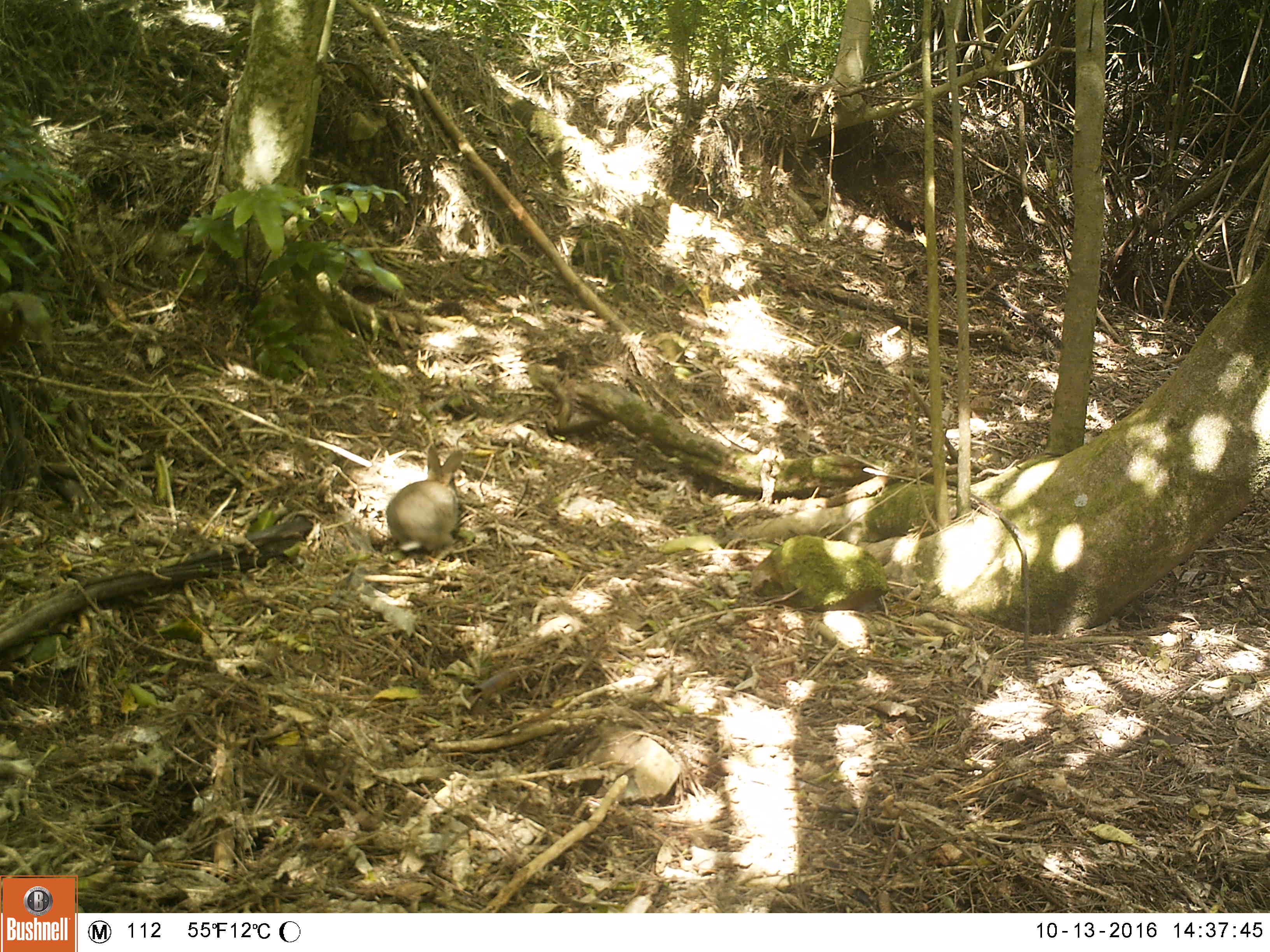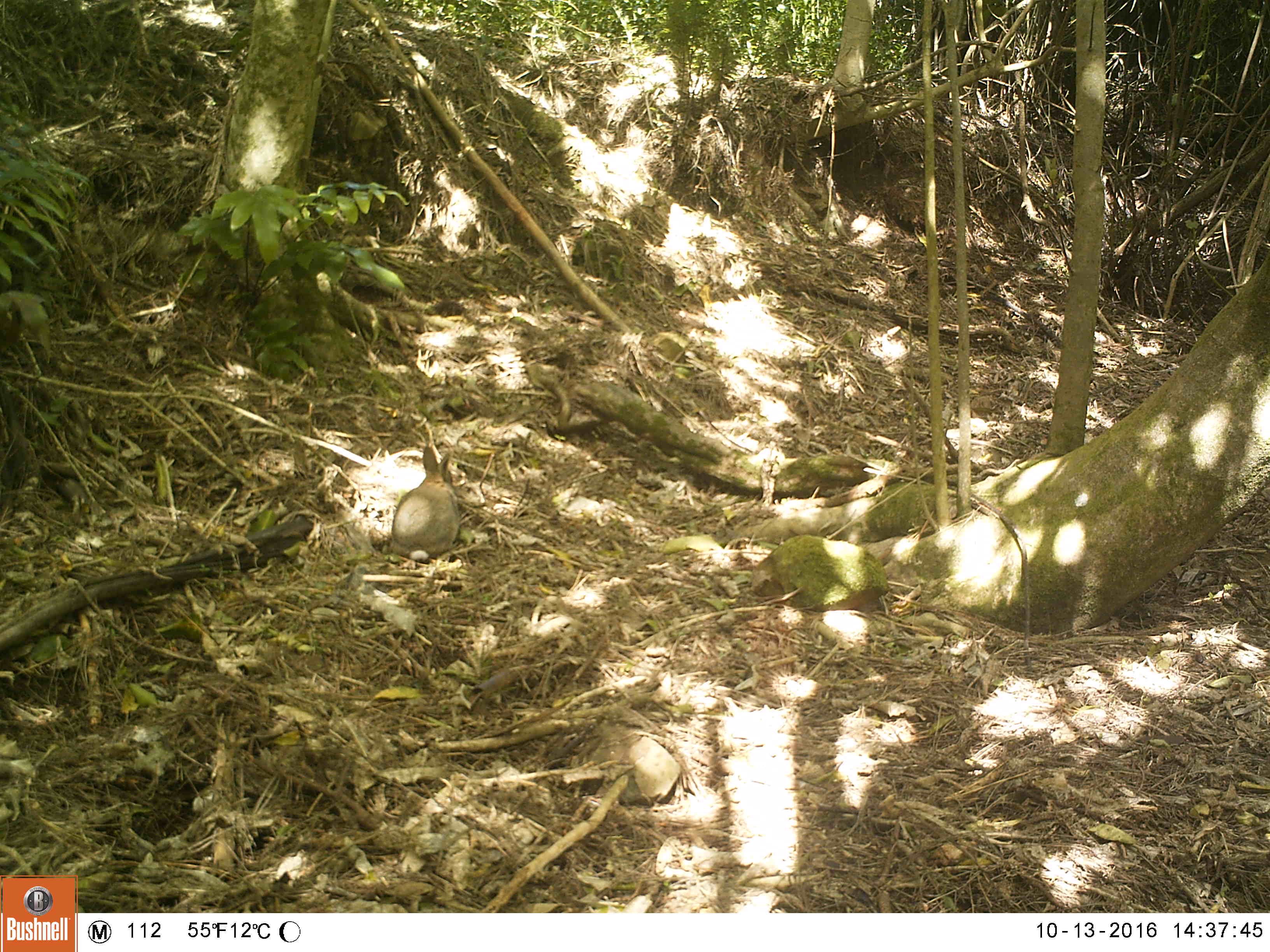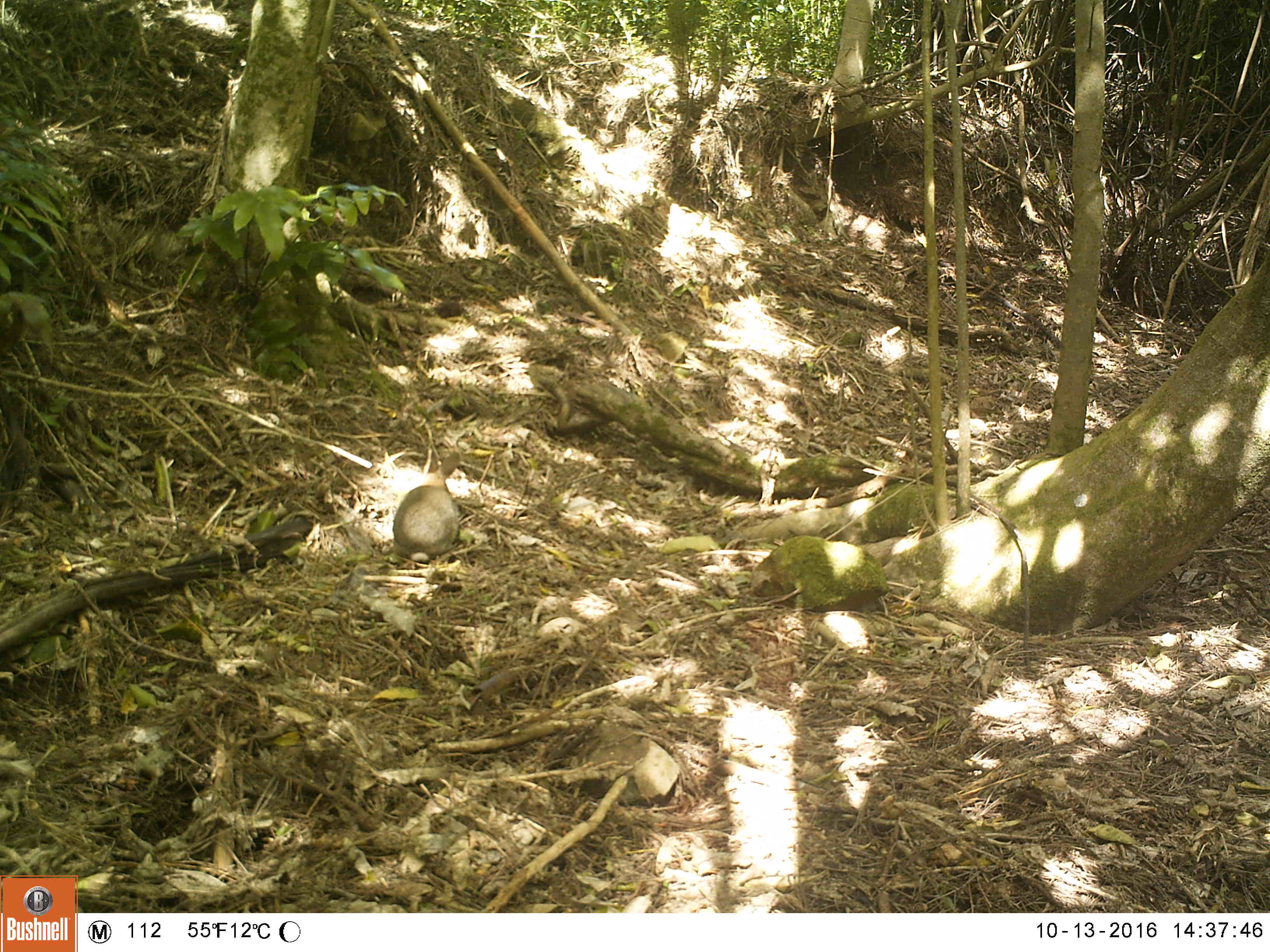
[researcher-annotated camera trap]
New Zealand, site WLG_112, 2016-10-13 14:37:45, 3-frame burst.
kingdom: Animalia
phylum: Chordata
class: Mammalia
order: Lagomorpha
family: Leporidae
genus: Oryctolagus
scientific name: Oryctolagus cuniculus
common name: european rabbit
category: rabbit